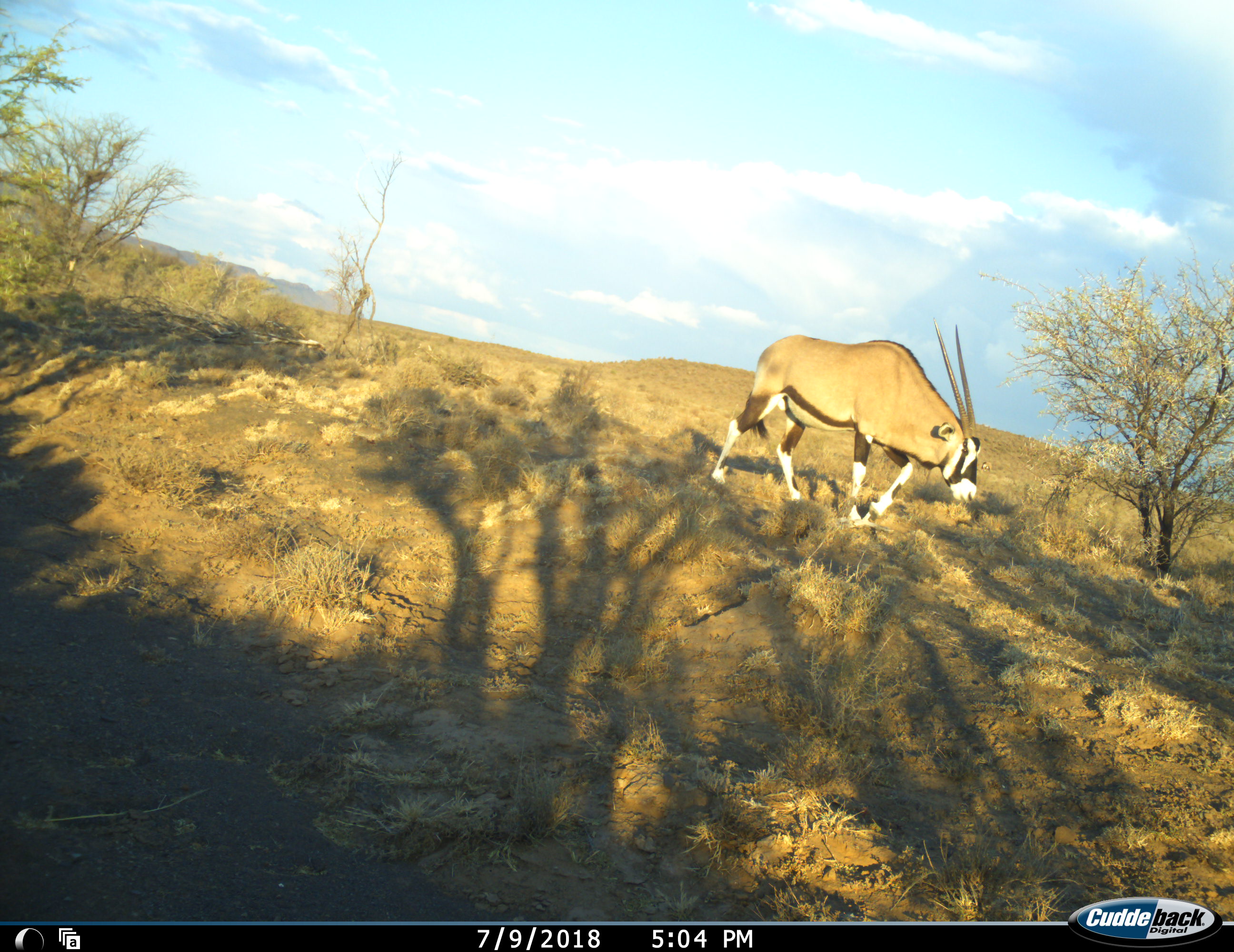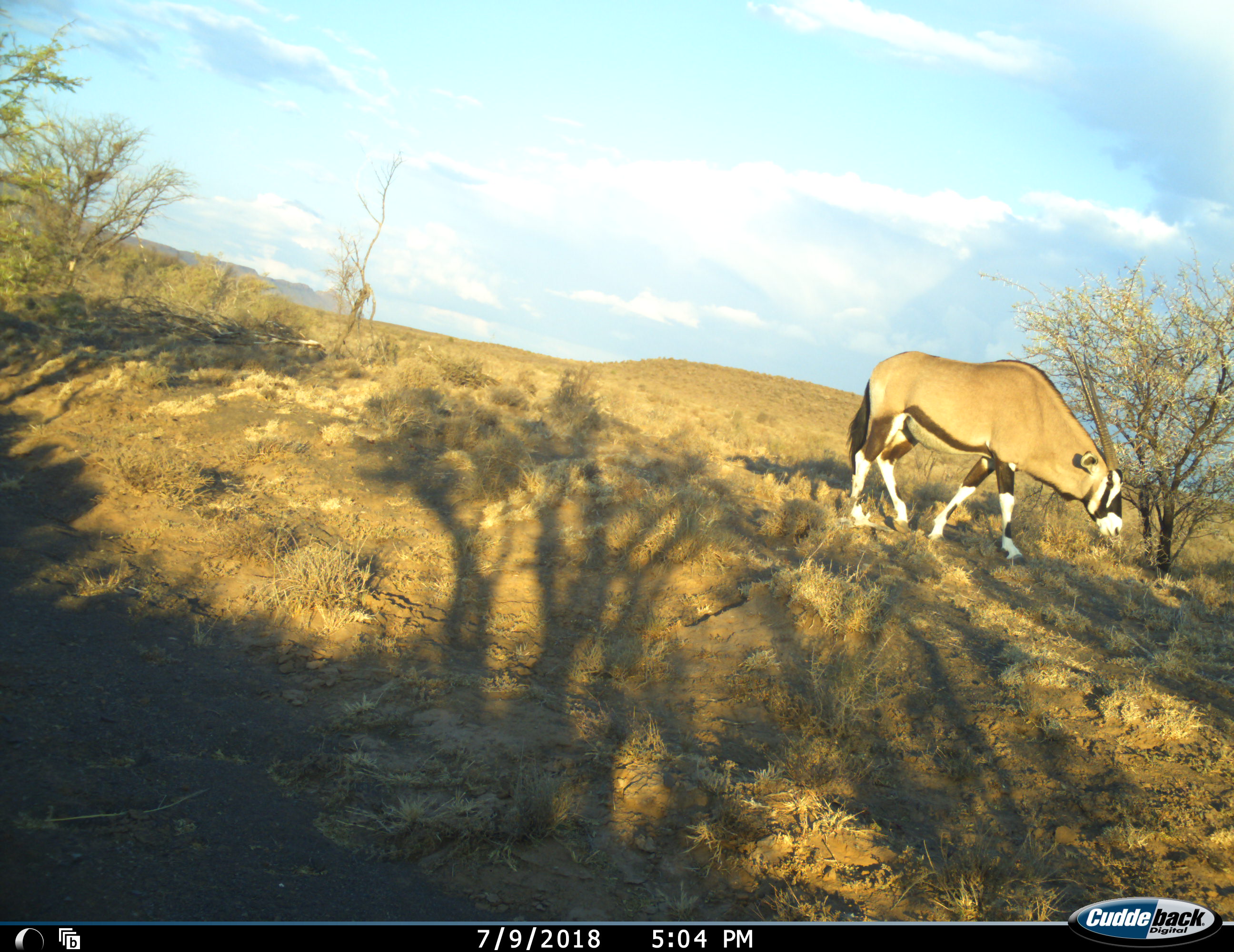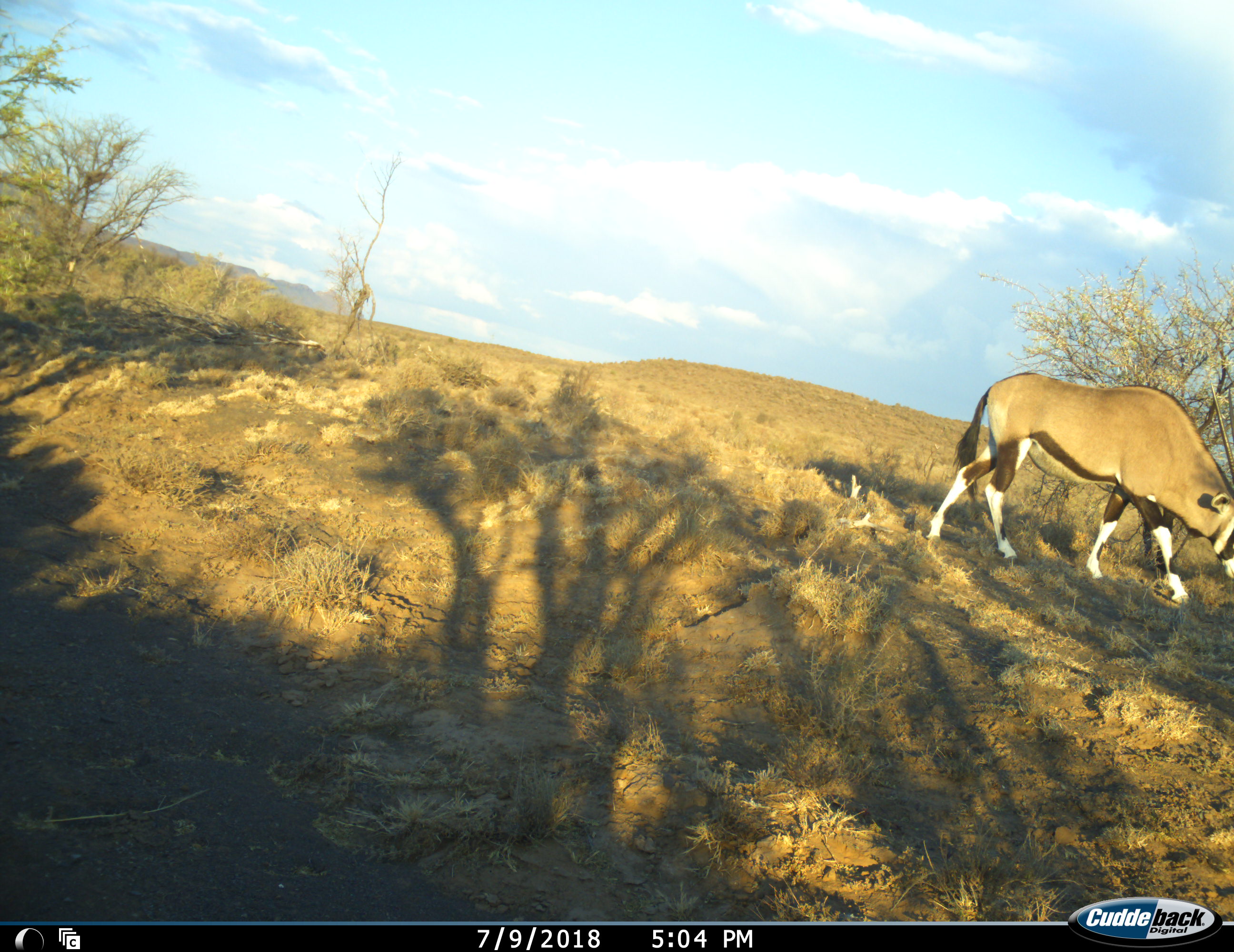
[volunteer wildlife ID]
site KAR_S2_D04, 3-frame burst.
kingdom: Animalia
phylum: Chordata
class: Mammalia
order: Artiodactyla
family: Bovidae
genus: Oryx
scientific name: Oryx gazella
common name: gemsbok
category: oryx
Oryx (gemsbok) (Oryx gazella), count 1. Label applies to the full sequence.